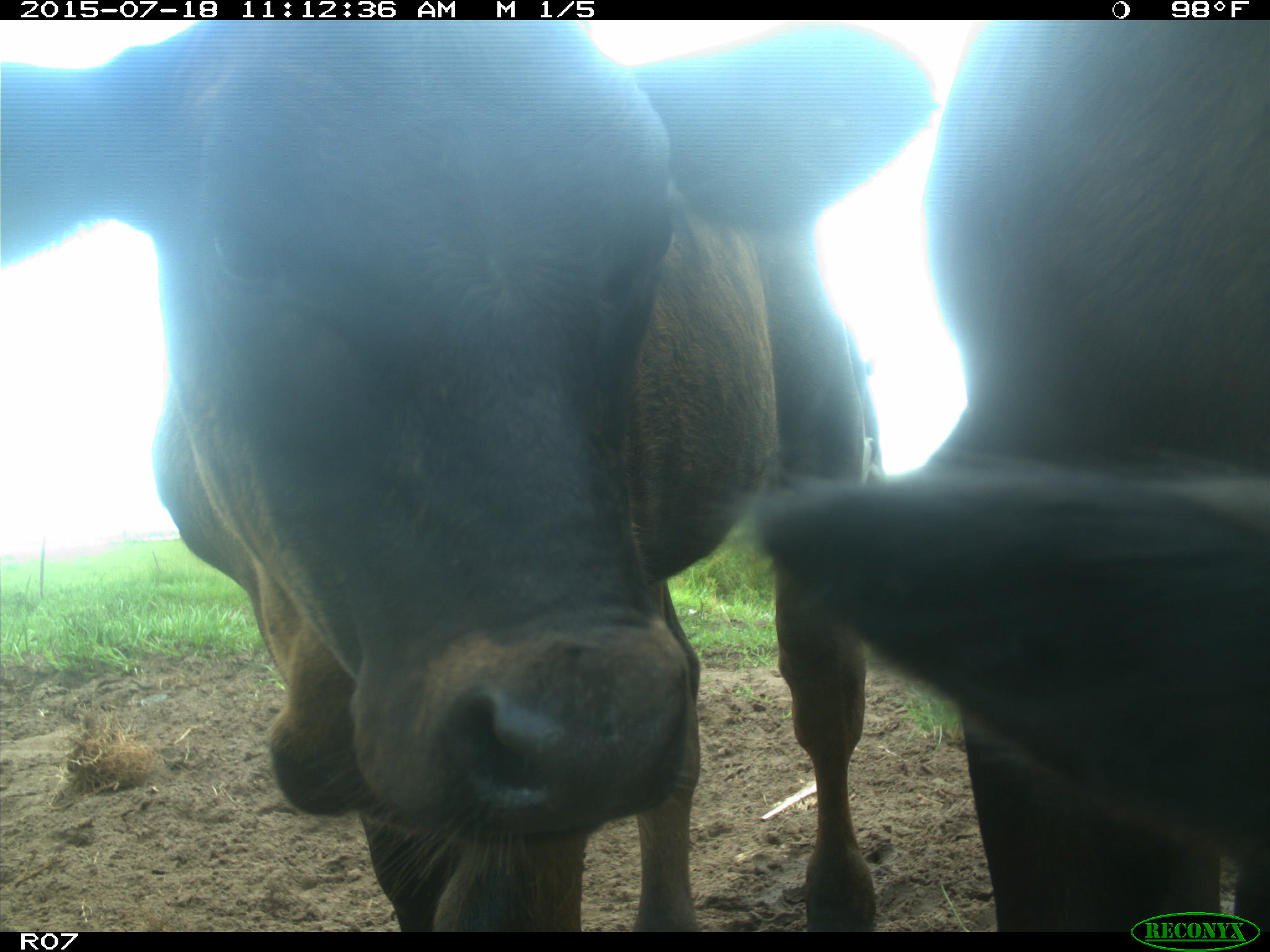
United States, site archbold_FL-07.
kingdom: Animalia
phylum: Chordata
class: Mammalia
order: Artiodactyla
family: Bovidae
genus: Bos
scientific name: Bos taurus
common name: domestic cow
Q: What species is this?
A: Bos taurus (domestic cow).